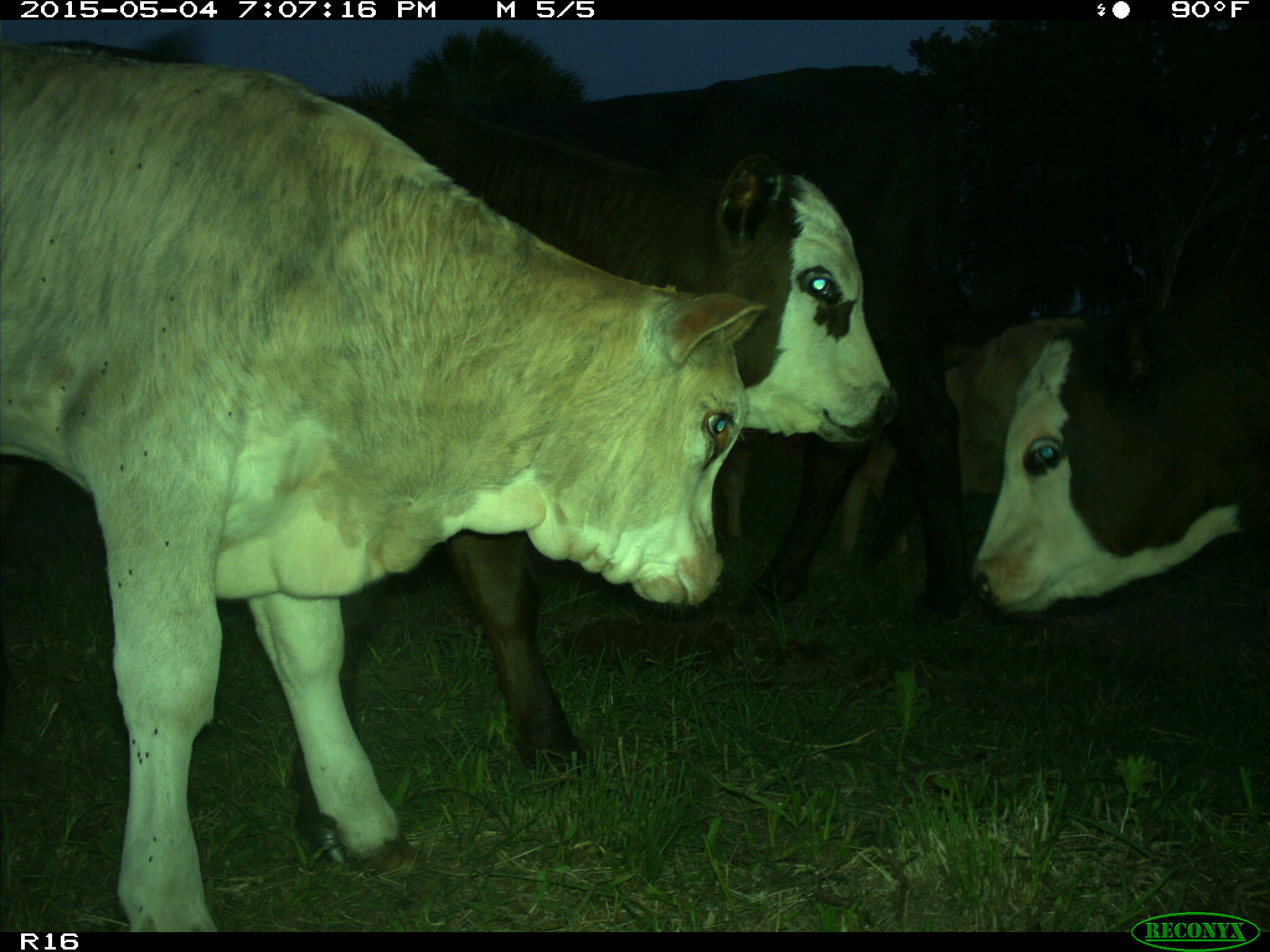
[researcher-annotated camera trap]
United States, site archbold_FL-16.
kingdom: Animalia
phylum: Chordata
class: Mammalia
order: Artiodactyla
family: Bovidae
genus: Bos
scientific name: Bos taurus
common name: domestic cow